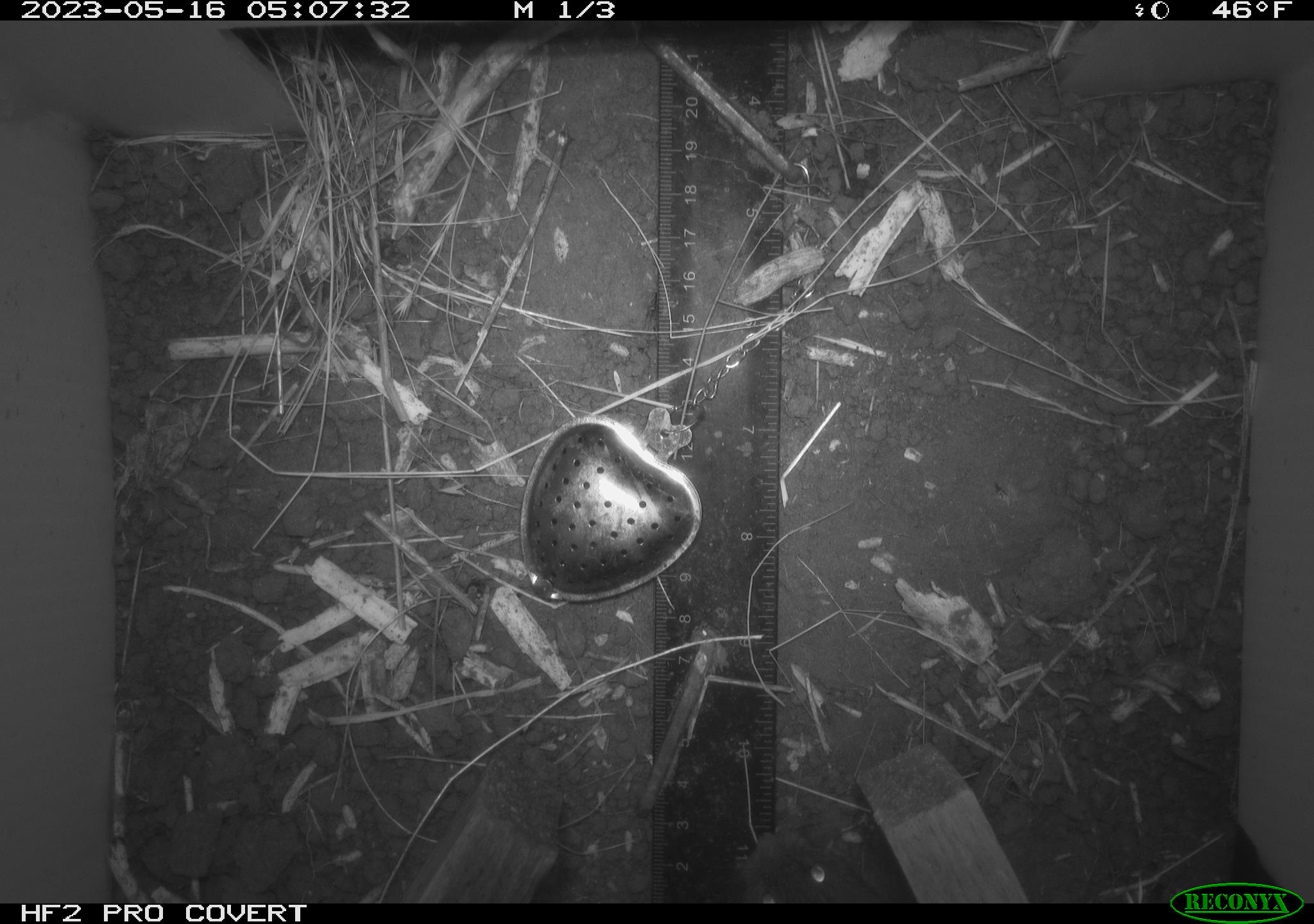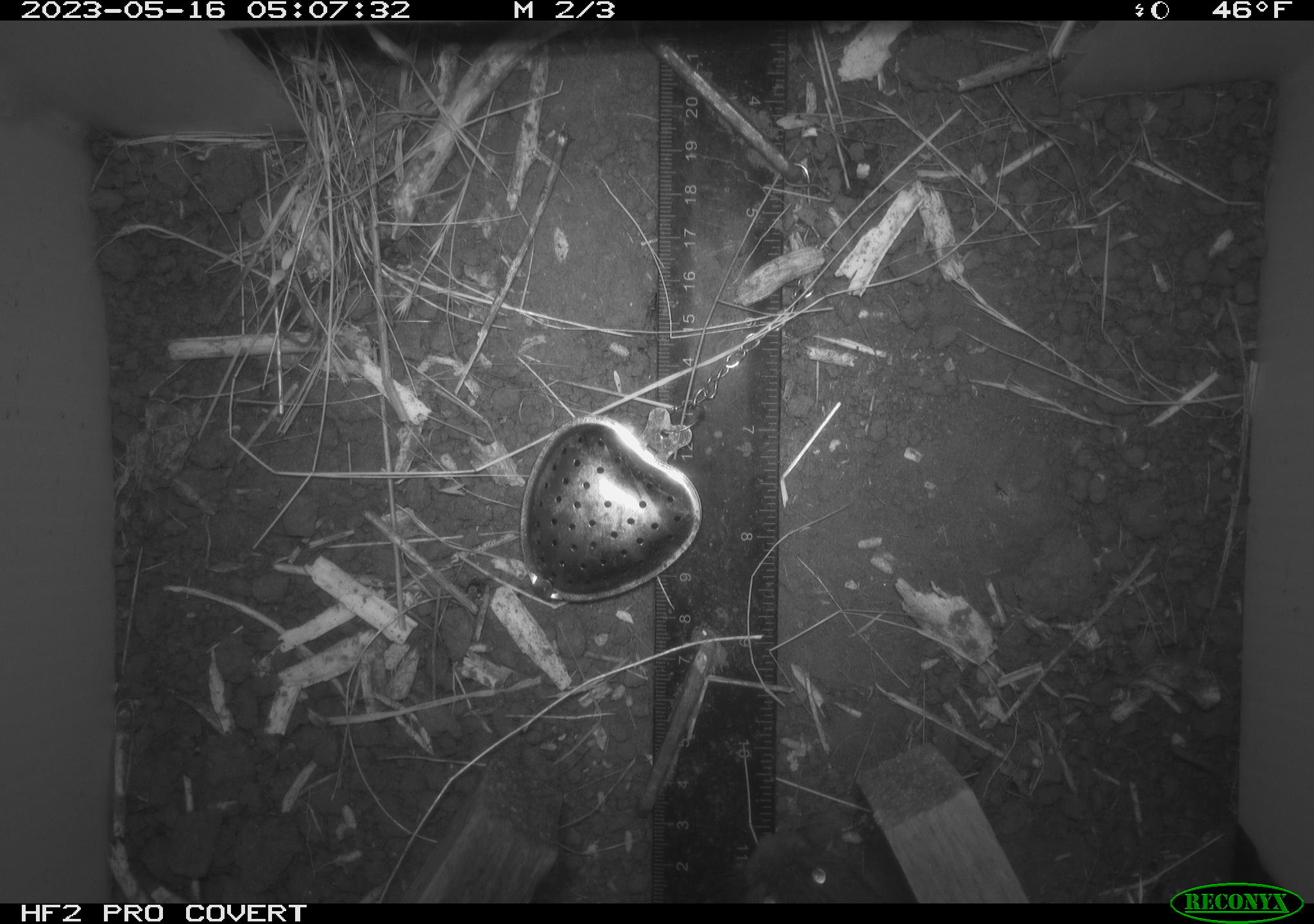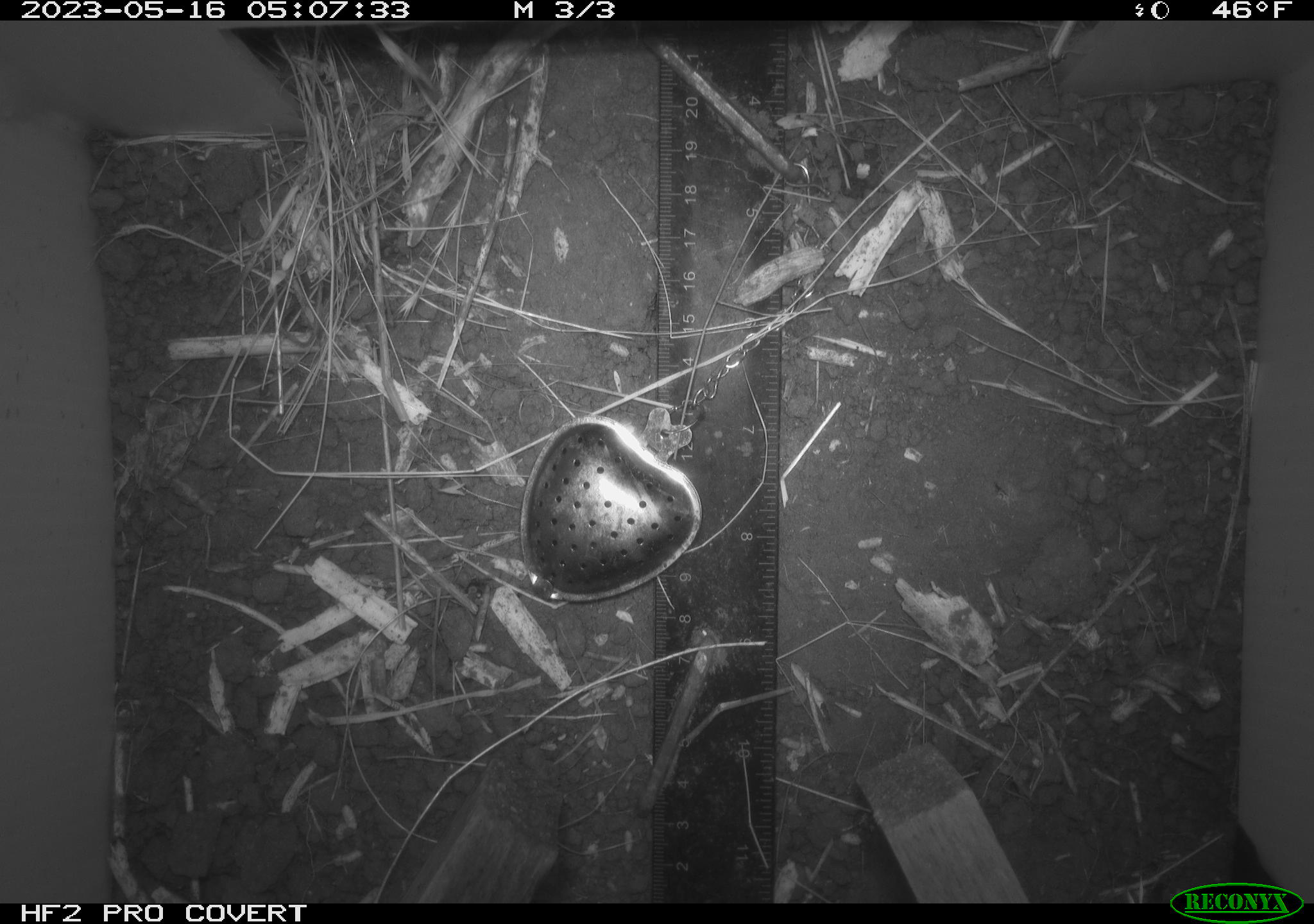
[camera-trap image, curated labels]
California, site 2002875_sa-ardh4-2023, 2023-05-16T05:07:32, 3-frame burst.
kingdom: Animalia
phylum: Chordata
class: Mammalia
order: Rodentia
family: Cricetidae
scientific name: Arvicolinae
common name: voles, lemmings, and muskrats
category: arvicolinae subfamily